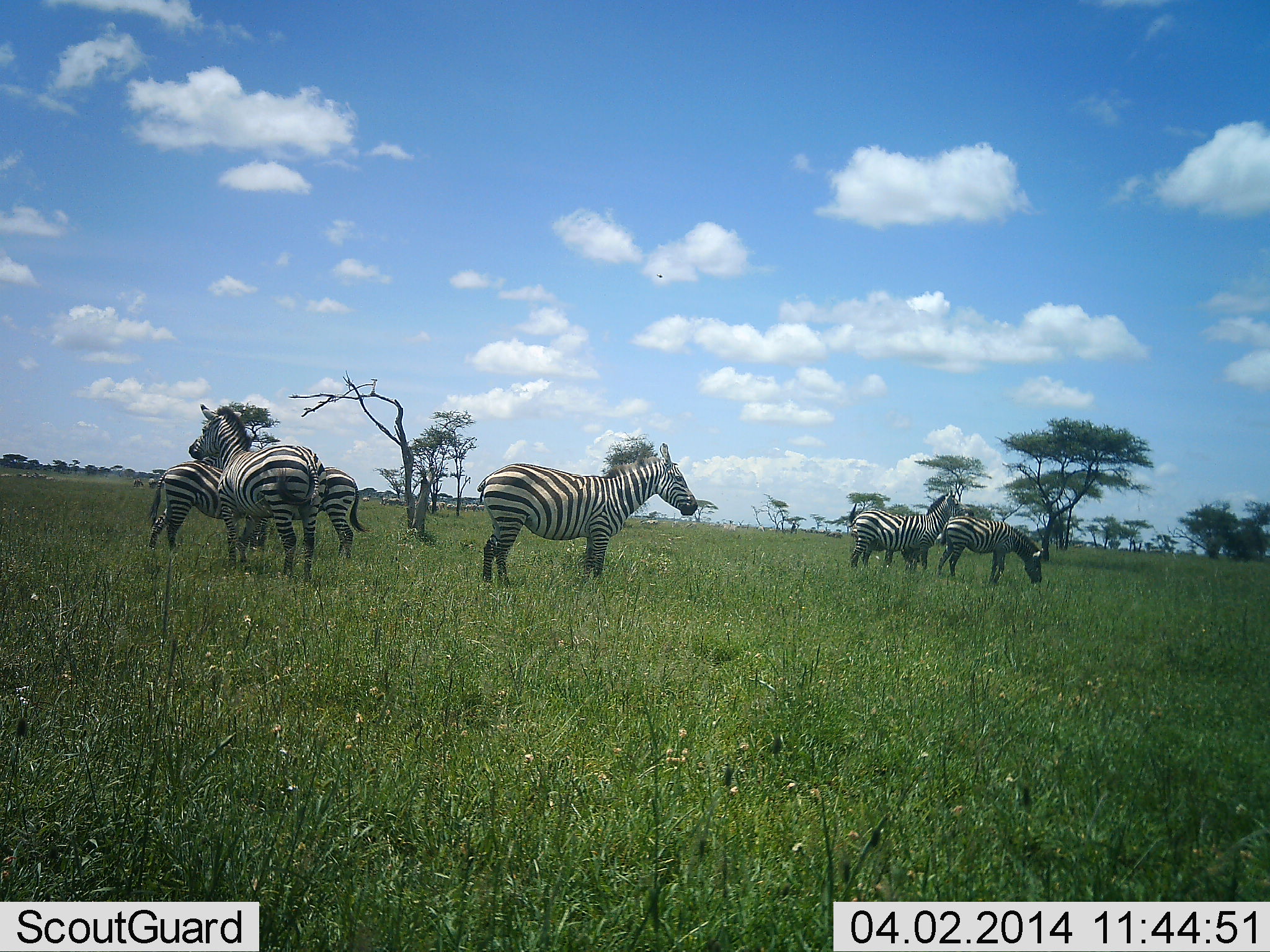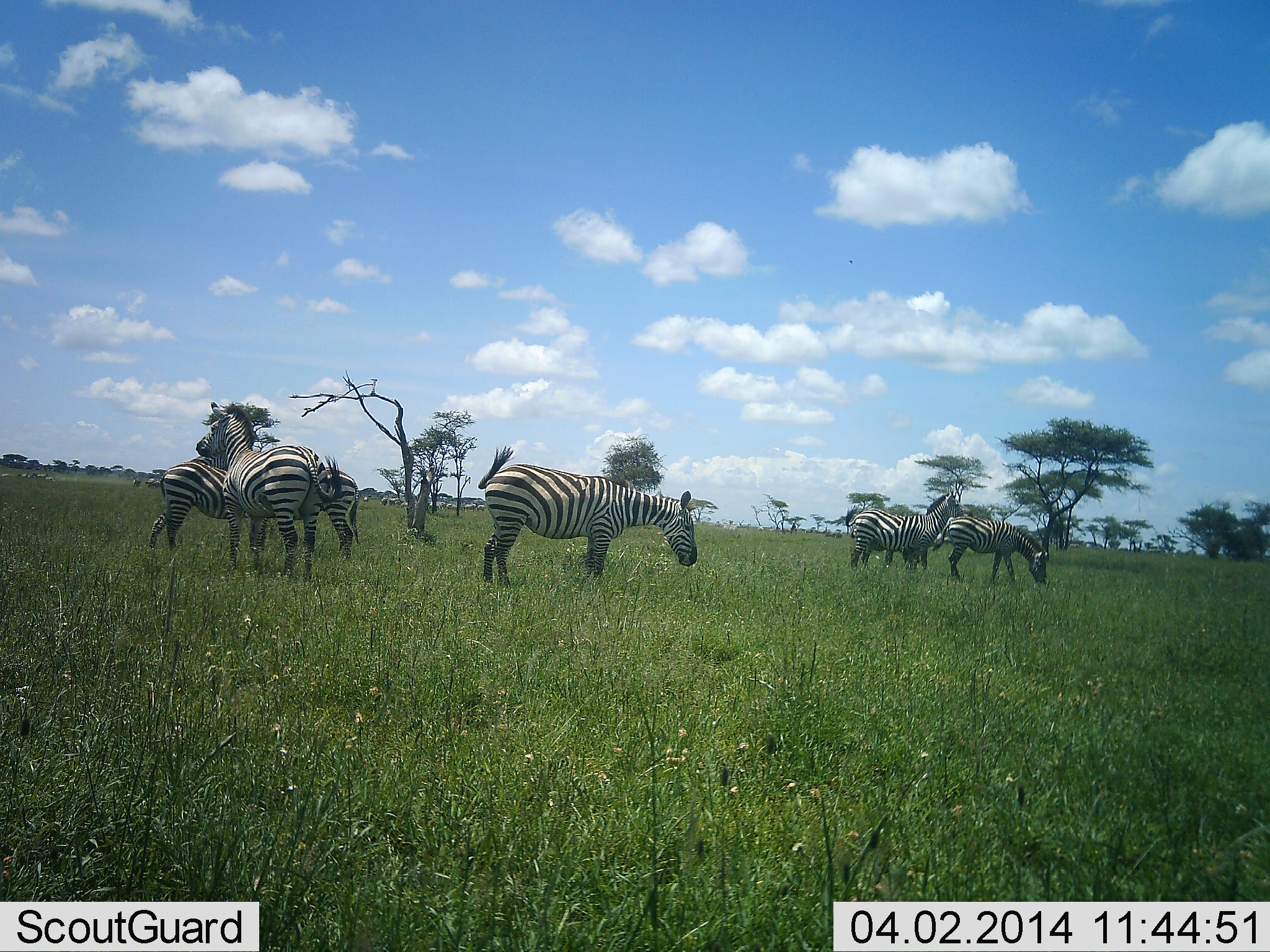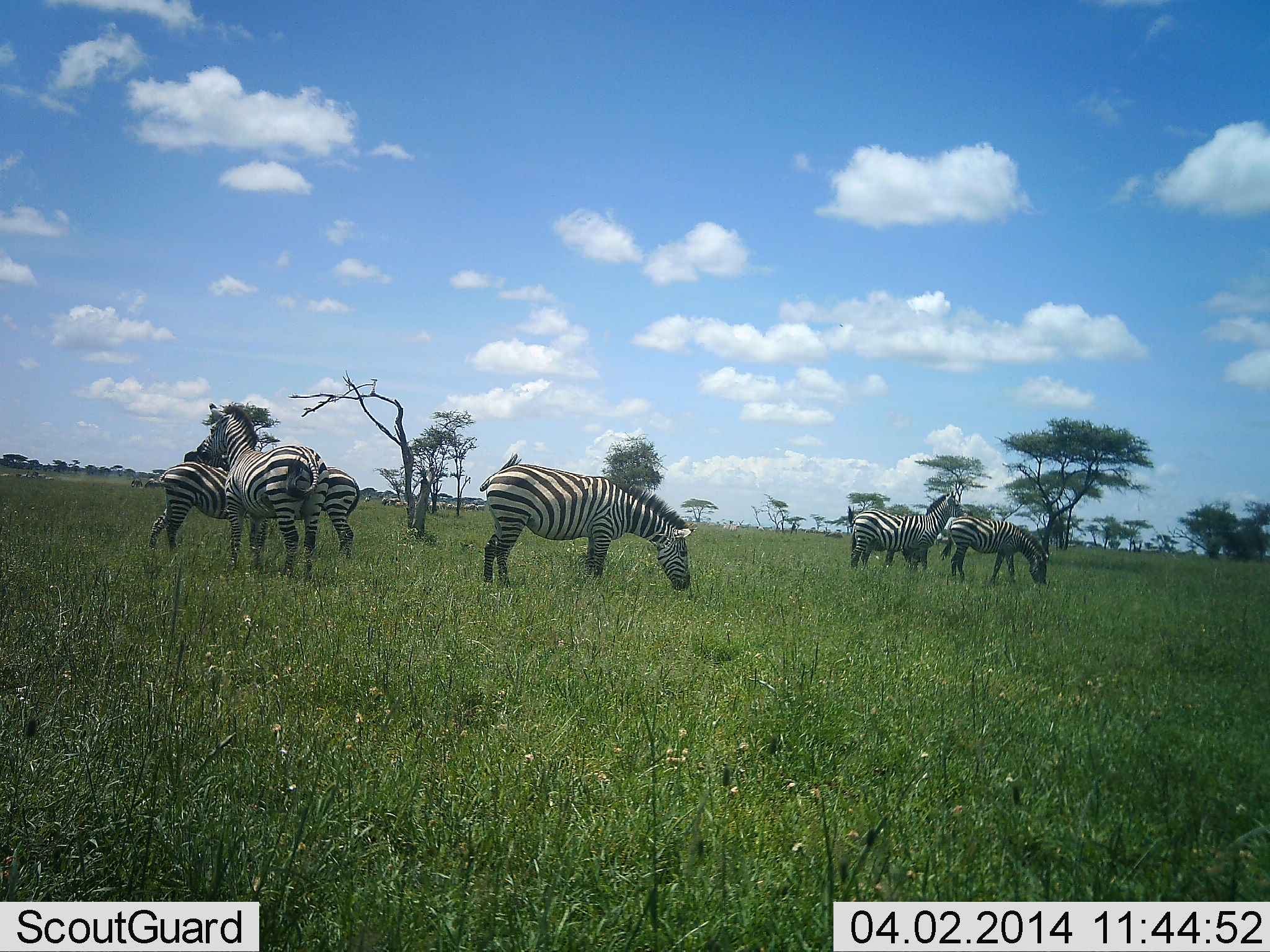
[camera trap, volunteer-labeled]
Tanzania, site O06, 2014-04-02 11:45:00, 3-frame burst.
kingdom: Animalia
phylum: Chordata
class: Mammalia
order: Perissodactyla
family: Equidae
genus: Equus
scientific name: Equus quagga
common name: plains zebra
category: zebra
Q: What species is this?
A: Zebra (plains zebra) (Equus quagga).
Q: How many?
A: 6.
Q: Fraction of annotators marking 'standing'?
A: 73%.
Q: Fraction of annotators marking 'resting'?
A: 0%.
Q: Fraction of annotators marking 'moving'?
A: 0%.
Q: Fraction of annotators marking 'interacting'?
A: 9%.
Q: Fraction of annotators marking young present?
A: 9%.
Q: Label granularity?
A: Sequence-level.